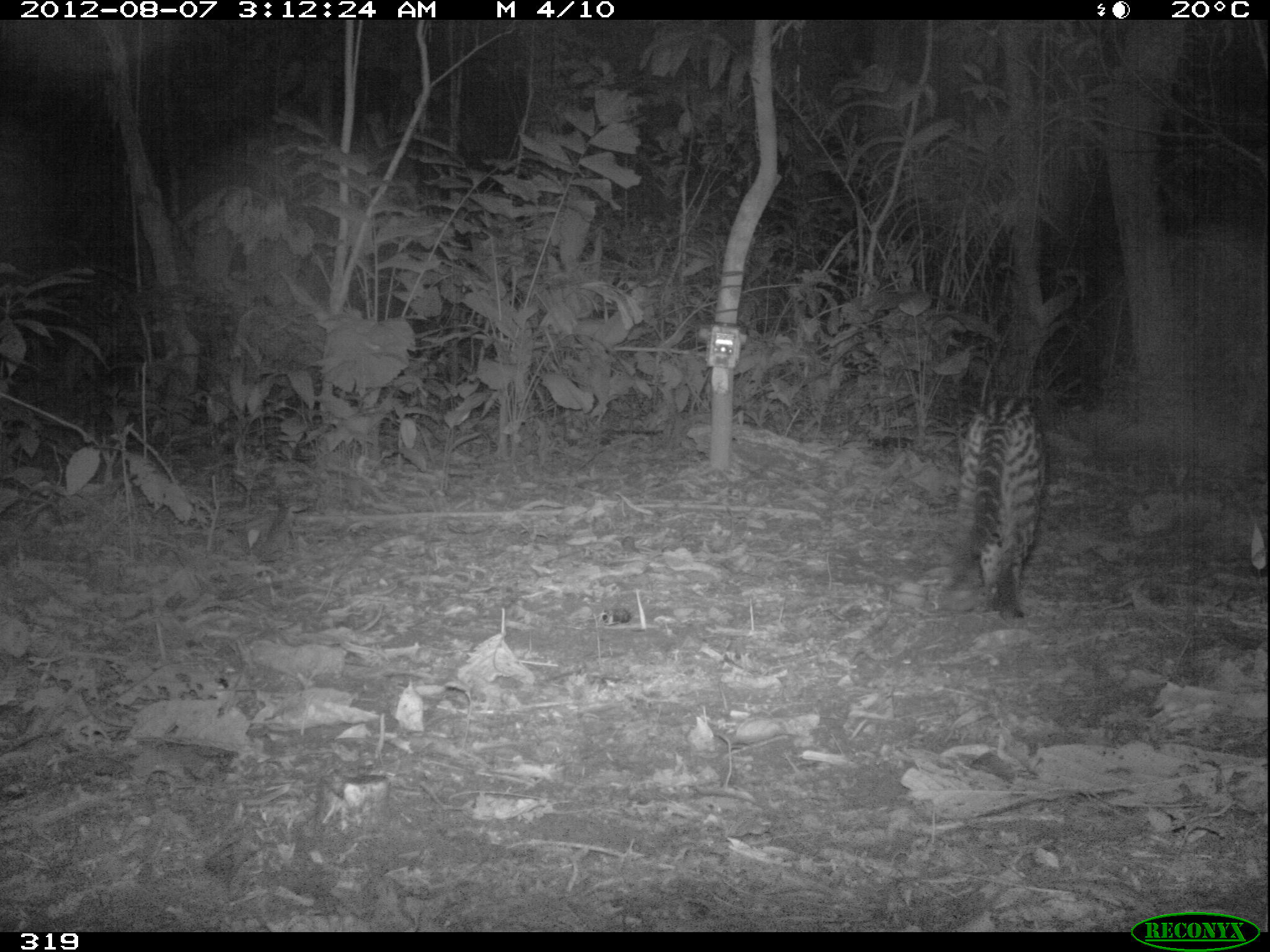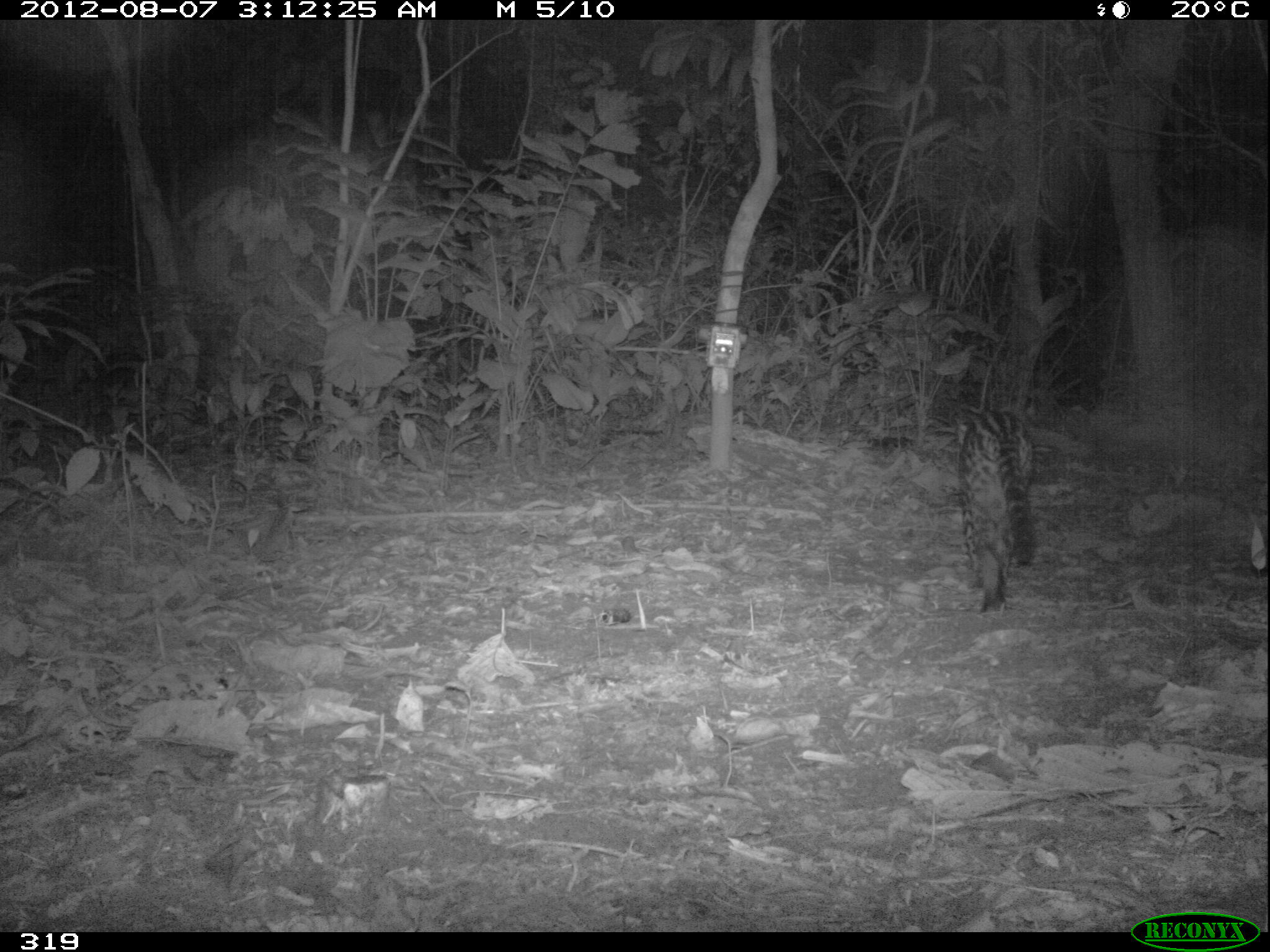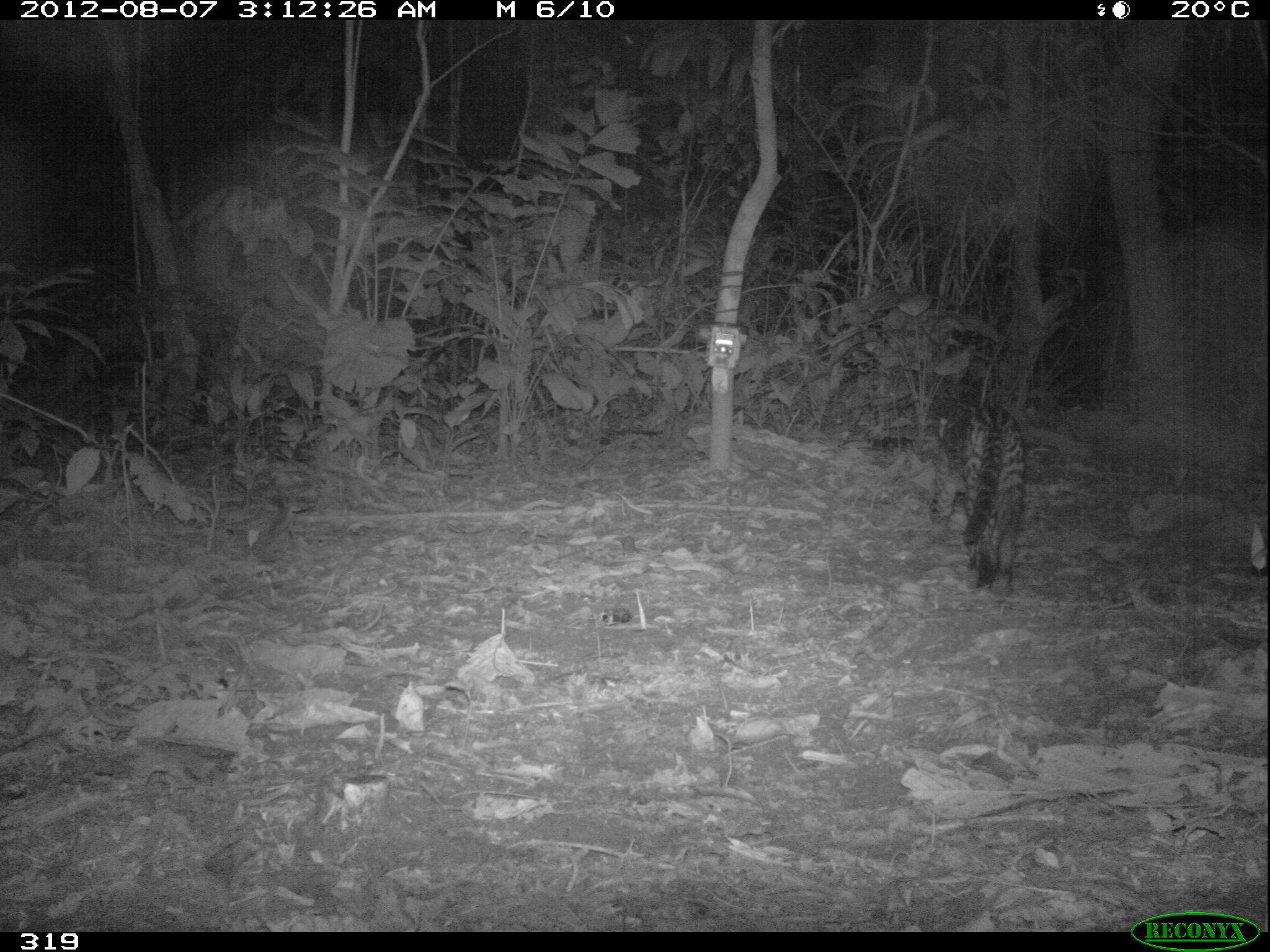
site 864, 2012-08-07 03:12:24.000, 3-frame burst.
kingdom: Animalia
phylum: Chordata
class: Mammalia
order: Carnivora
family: Felidae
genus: Leopardus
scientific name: Leopardus pardalis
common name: ocelot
Leopardus pardalis (ocelot).